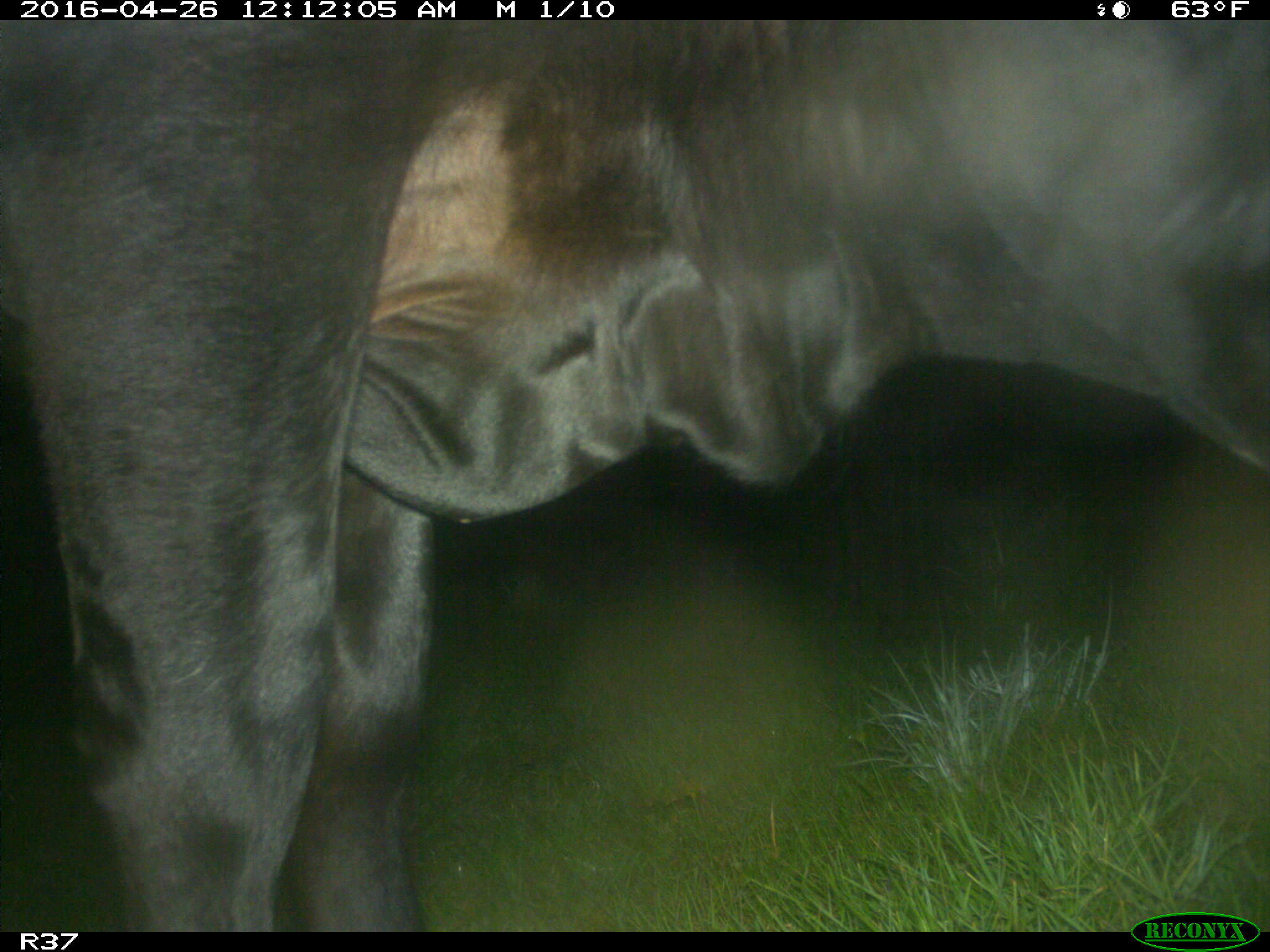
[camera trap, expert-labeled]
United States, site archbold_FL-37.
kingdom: Animalia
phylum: Chordata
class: Mammalia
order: Artiodactyla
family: Bovidae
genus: Bos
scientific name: Bos taurus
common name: domestic cow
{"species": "Bos taurus (domestic cow)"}